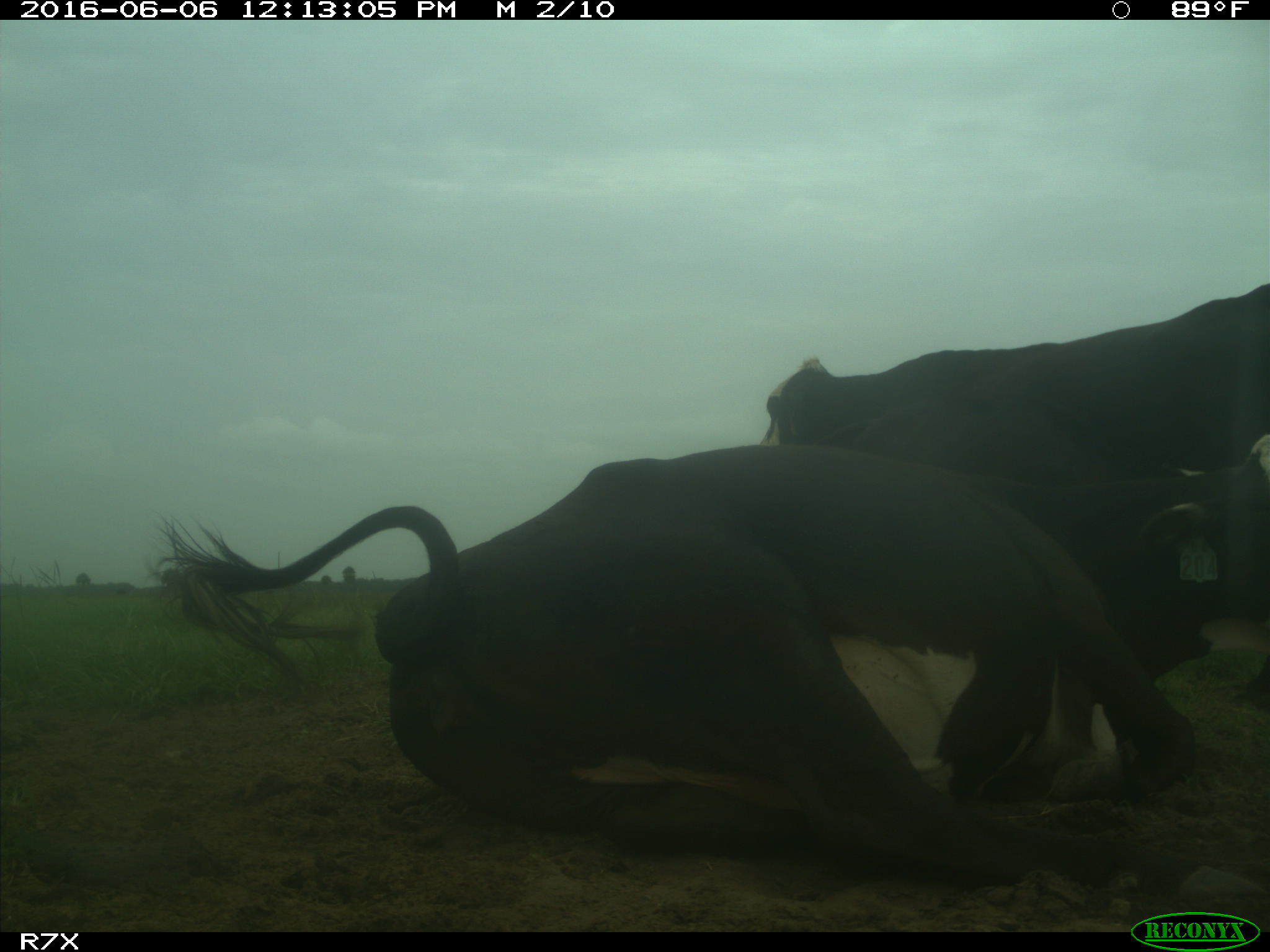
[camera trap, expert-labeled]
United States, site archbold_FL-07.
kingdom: Animalia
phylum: Chordata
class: Mammalia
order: Artiodactyla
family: Bovidae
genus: Bos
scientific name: Bos taurus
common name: domestic cow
Bos taurus (domestic cow).